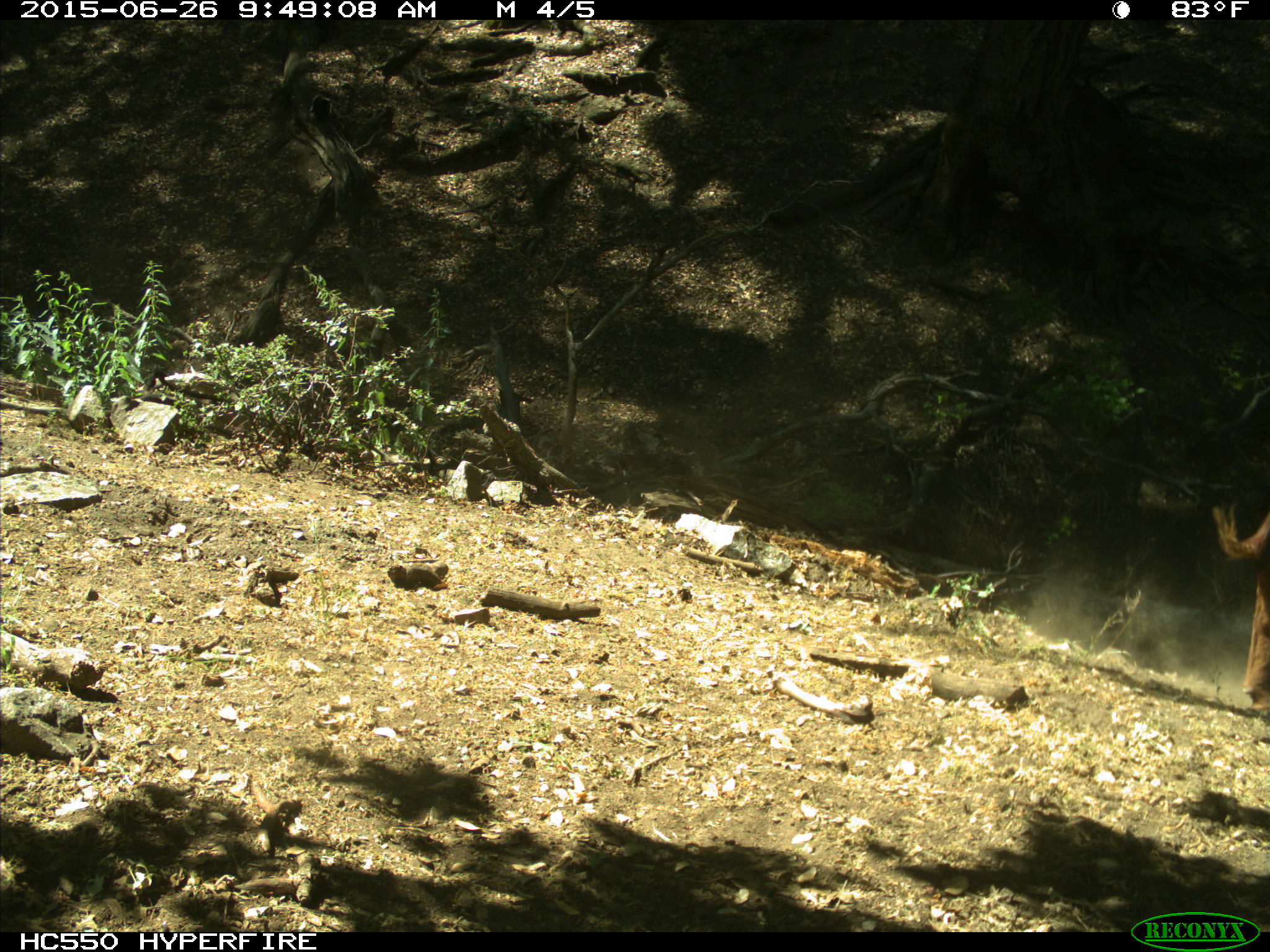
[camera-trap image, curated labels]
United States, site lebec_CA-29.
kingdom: Animalia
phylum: Chordata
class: Mammalia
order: Artiodactyla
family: Bovidae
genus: Bos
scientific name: Bos taurus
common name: domestic cow